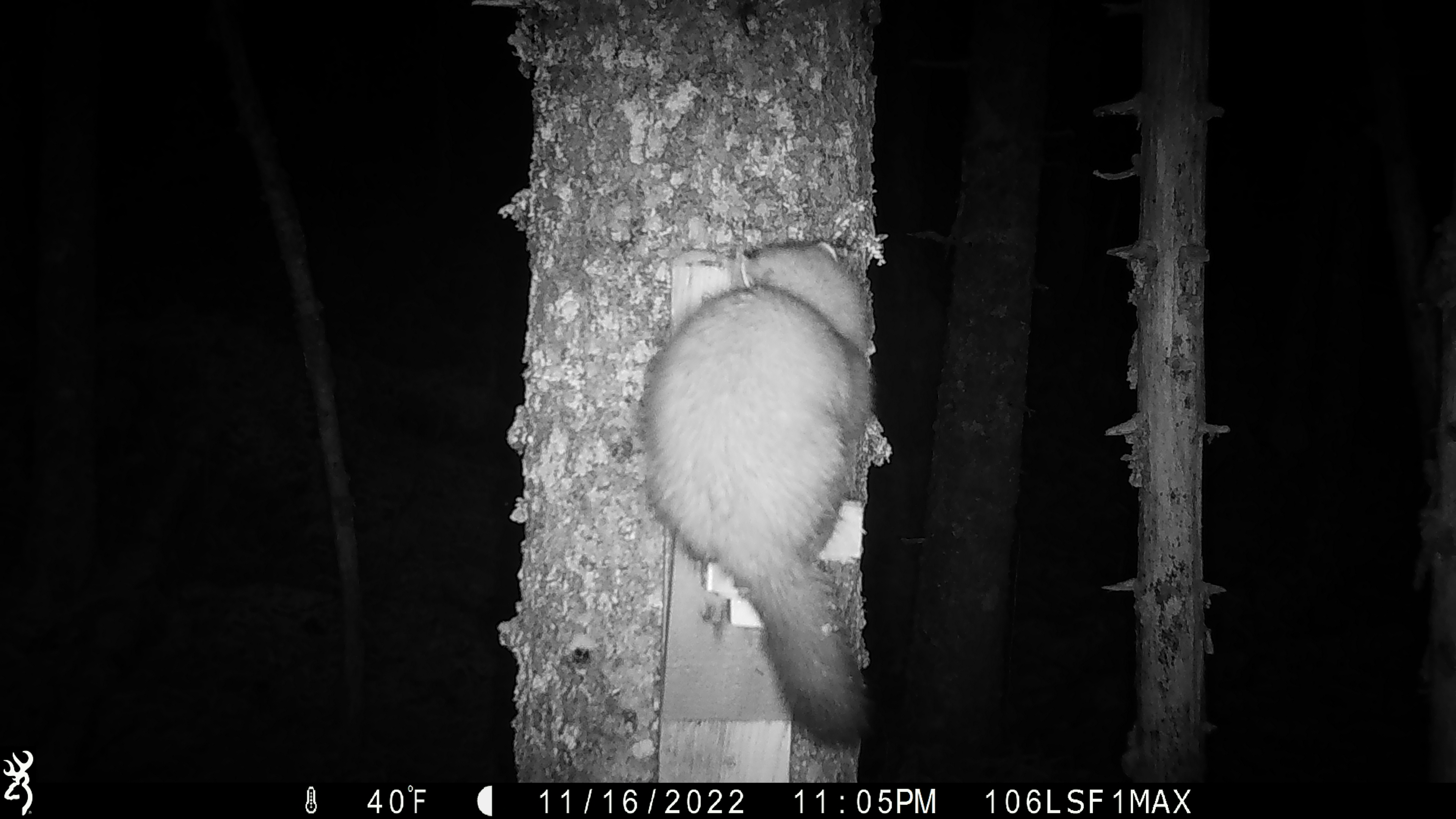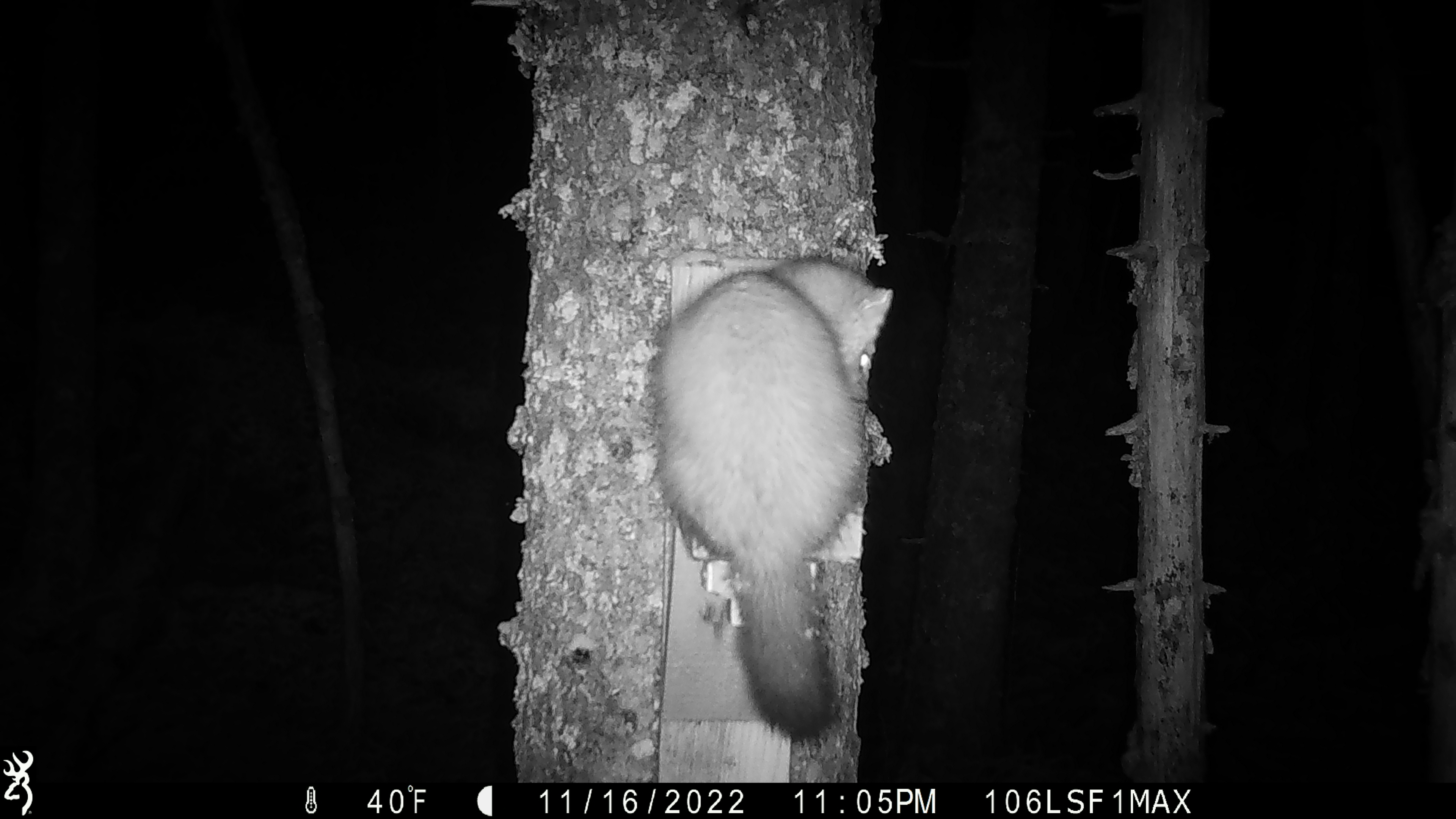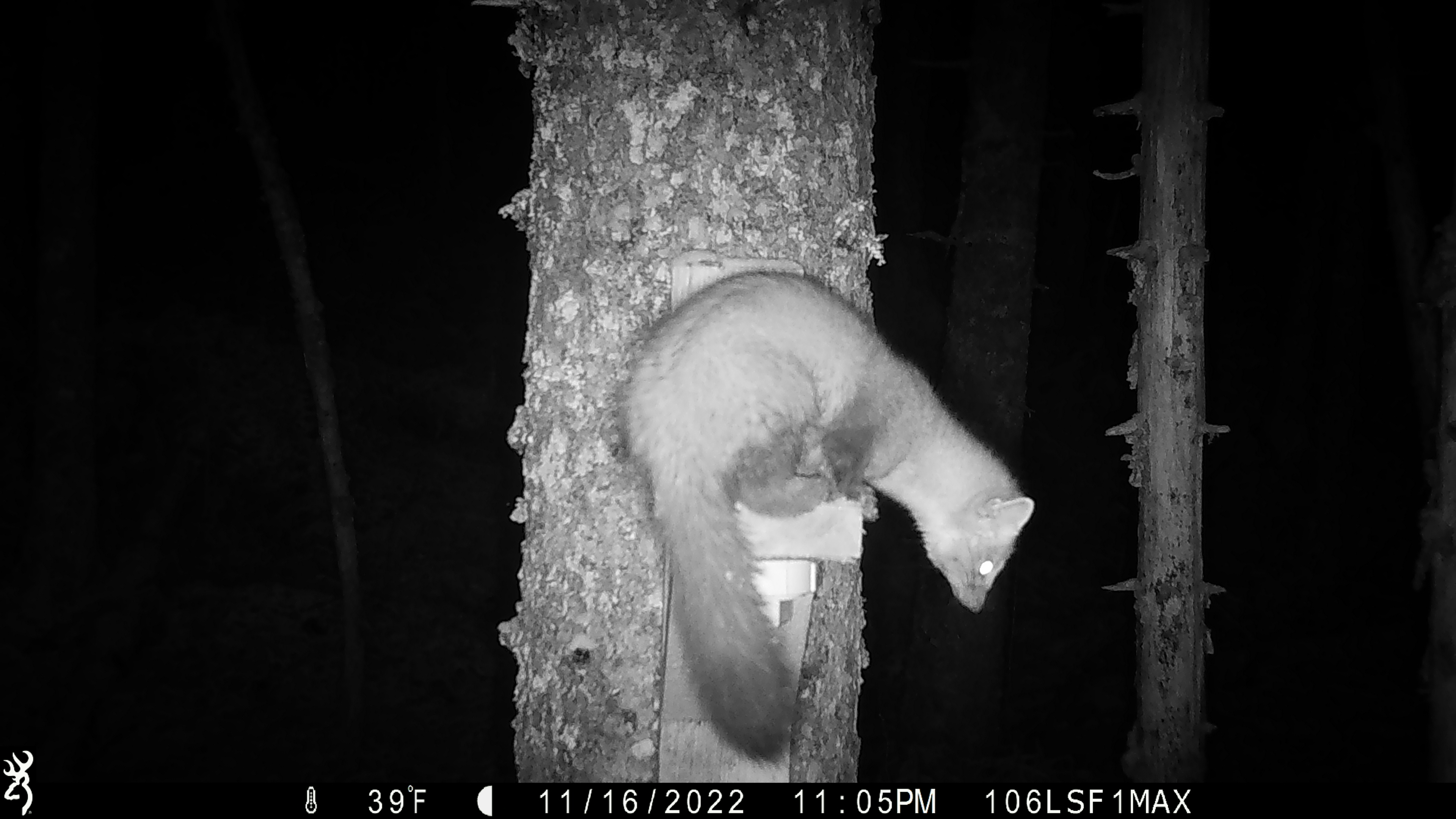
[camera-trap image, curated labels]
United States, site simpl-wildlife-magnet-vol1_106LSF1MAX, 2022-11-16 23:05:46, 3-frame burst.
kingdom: Animalia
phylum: Chordata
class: Mammalia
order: Carnivora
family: Mustelidae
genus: Martes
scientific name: Martes americana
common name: american marten